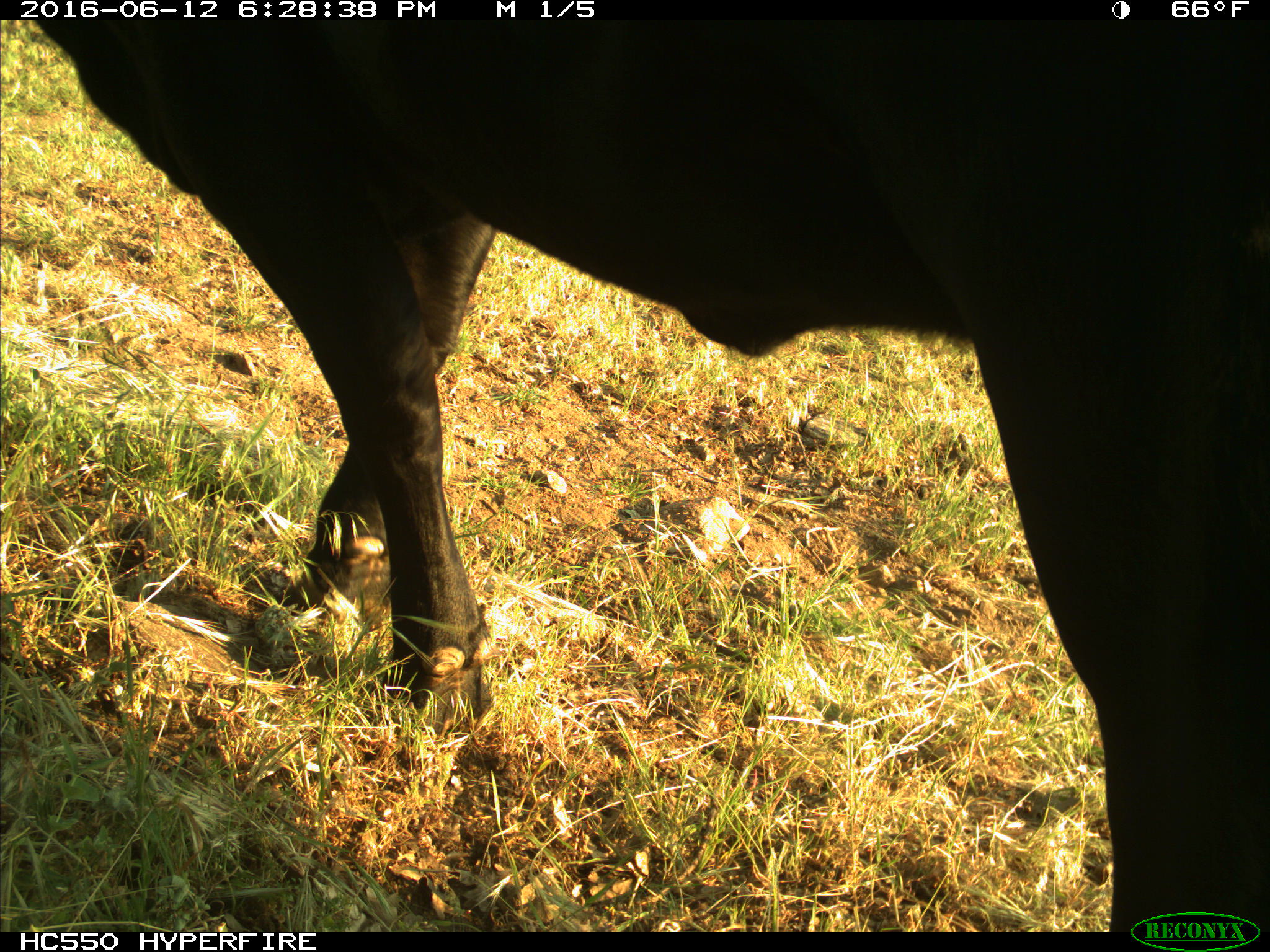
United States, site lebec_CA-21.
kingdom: Animalia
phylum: Chordata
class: Mammalia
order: Artiodactyla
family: Bovidae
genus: Bos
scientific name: Bos taurus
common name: domestic cow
Bos taurus (domestic cow).